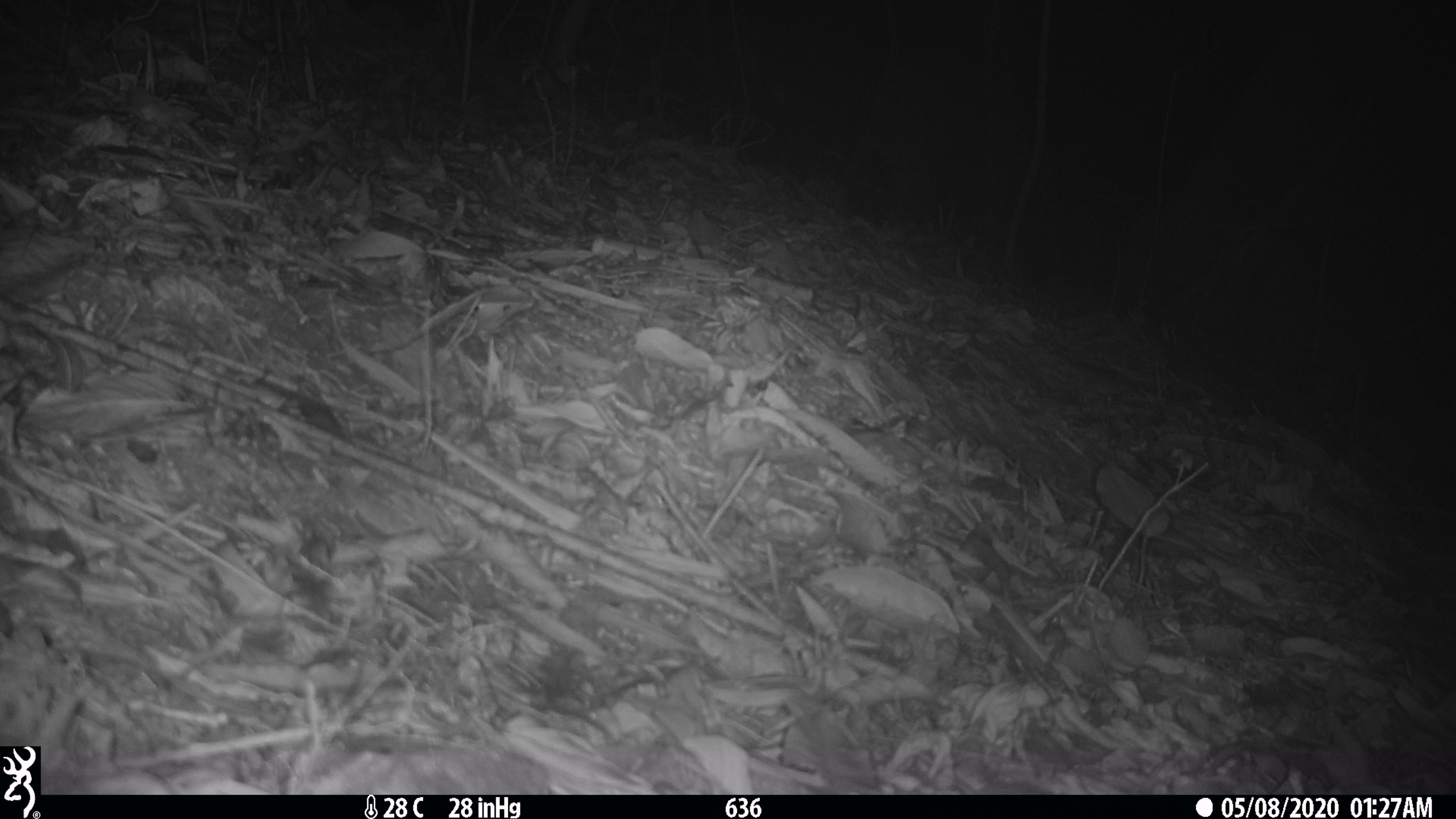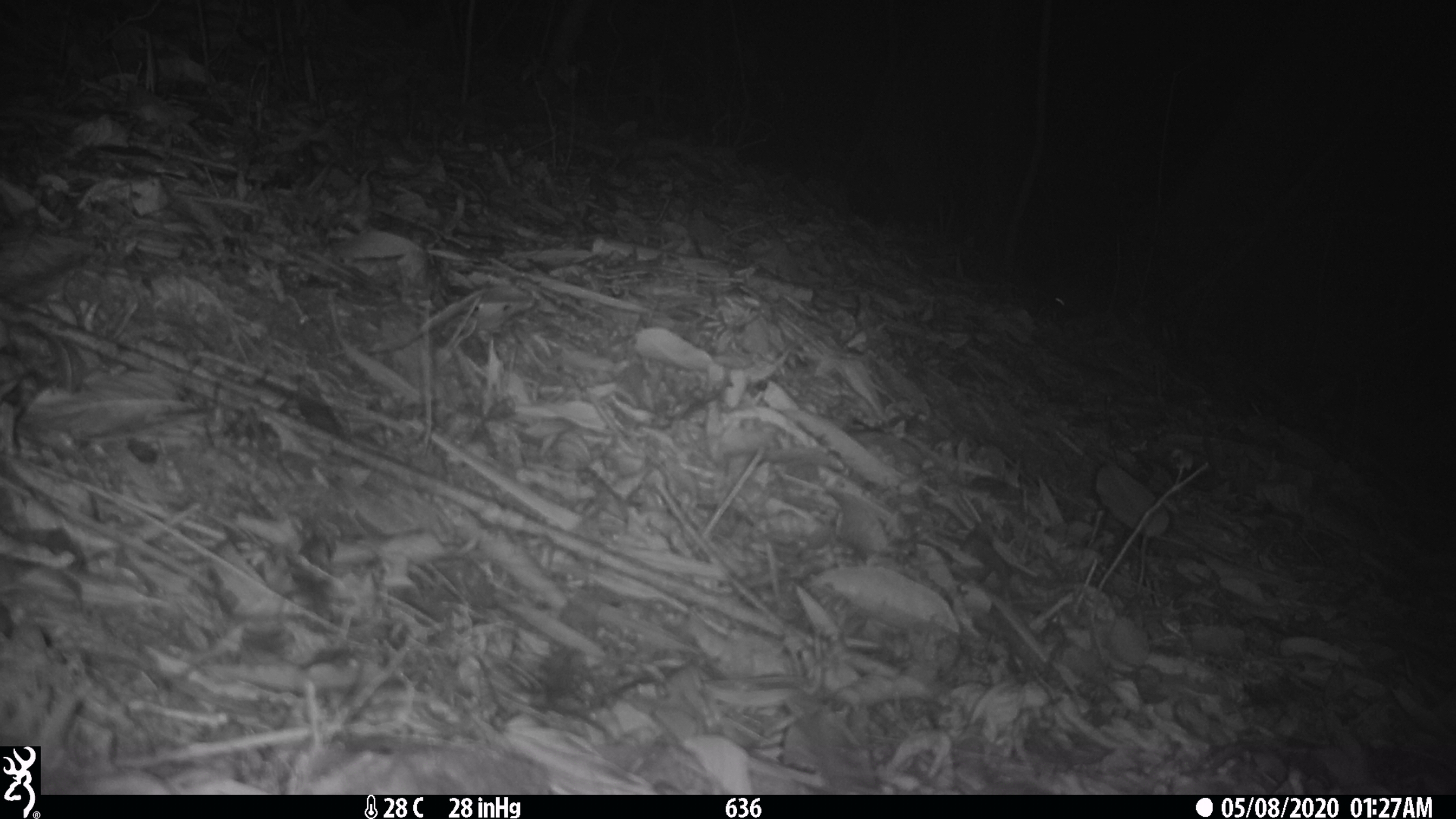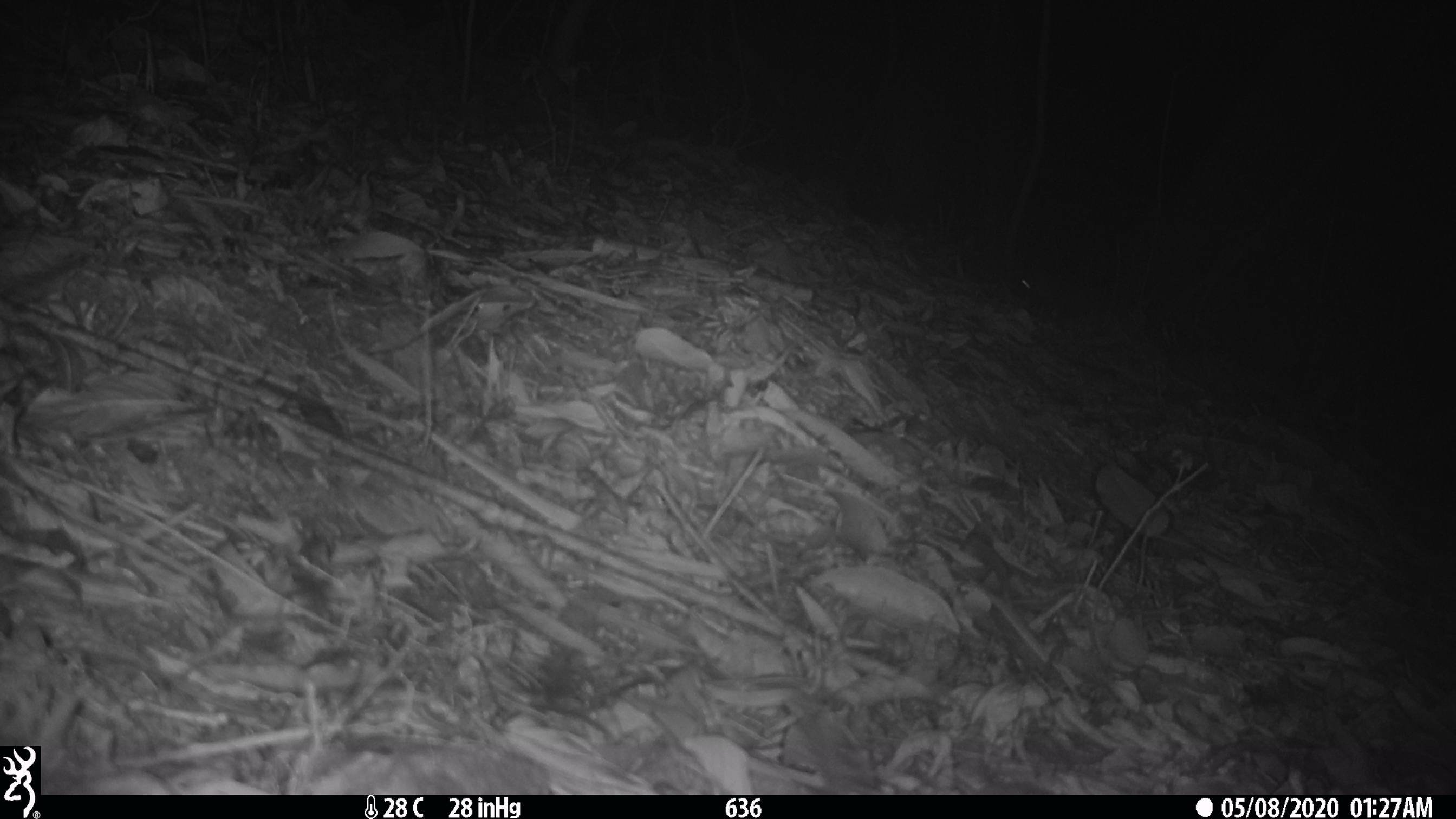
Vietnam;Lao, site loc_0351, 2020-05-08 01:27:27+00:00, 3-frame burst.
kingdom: Animalia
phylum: Chordata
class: Mammalia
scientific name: Mammalia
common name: mammal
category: unidentified small mammal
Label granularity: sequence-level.